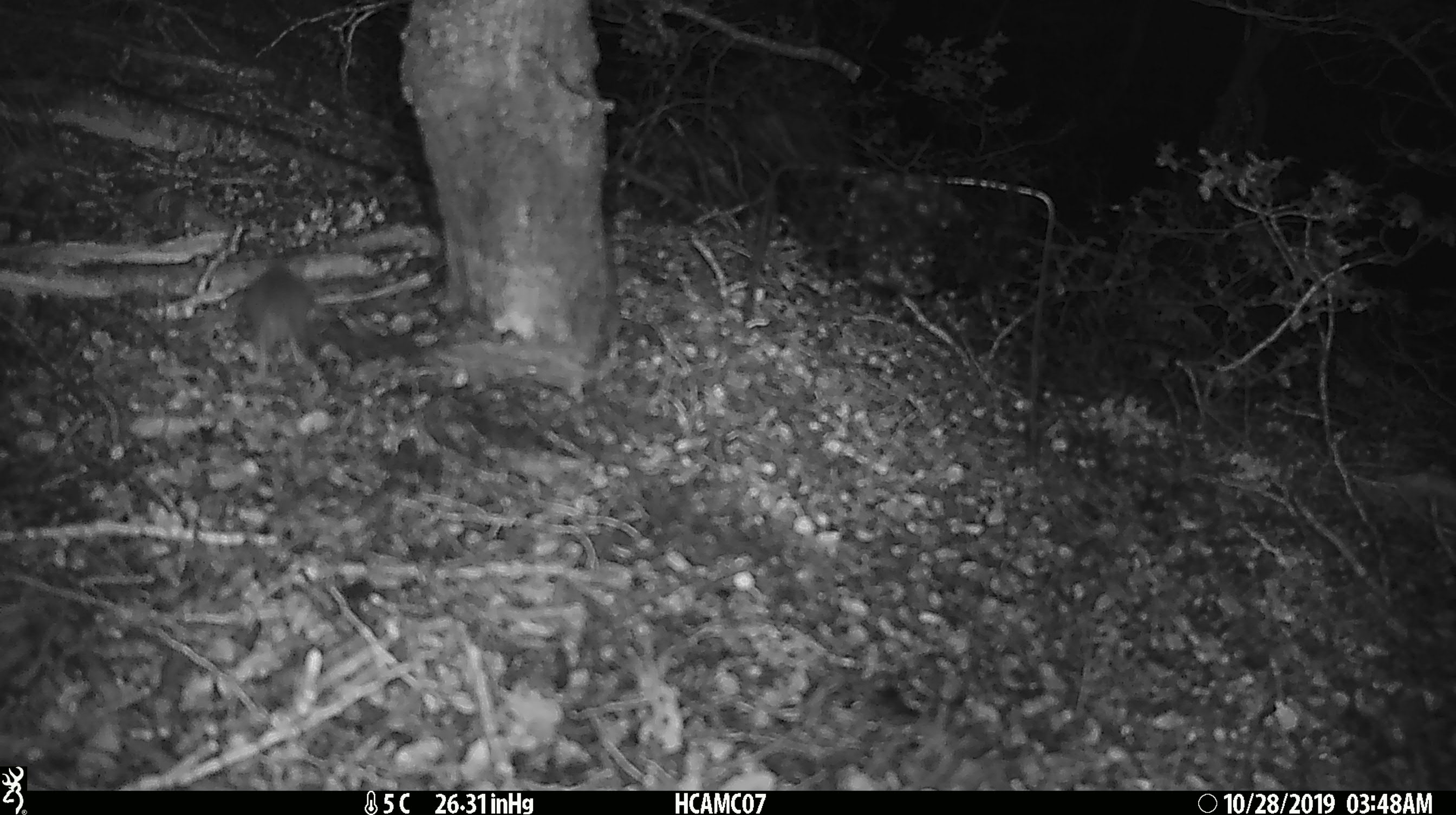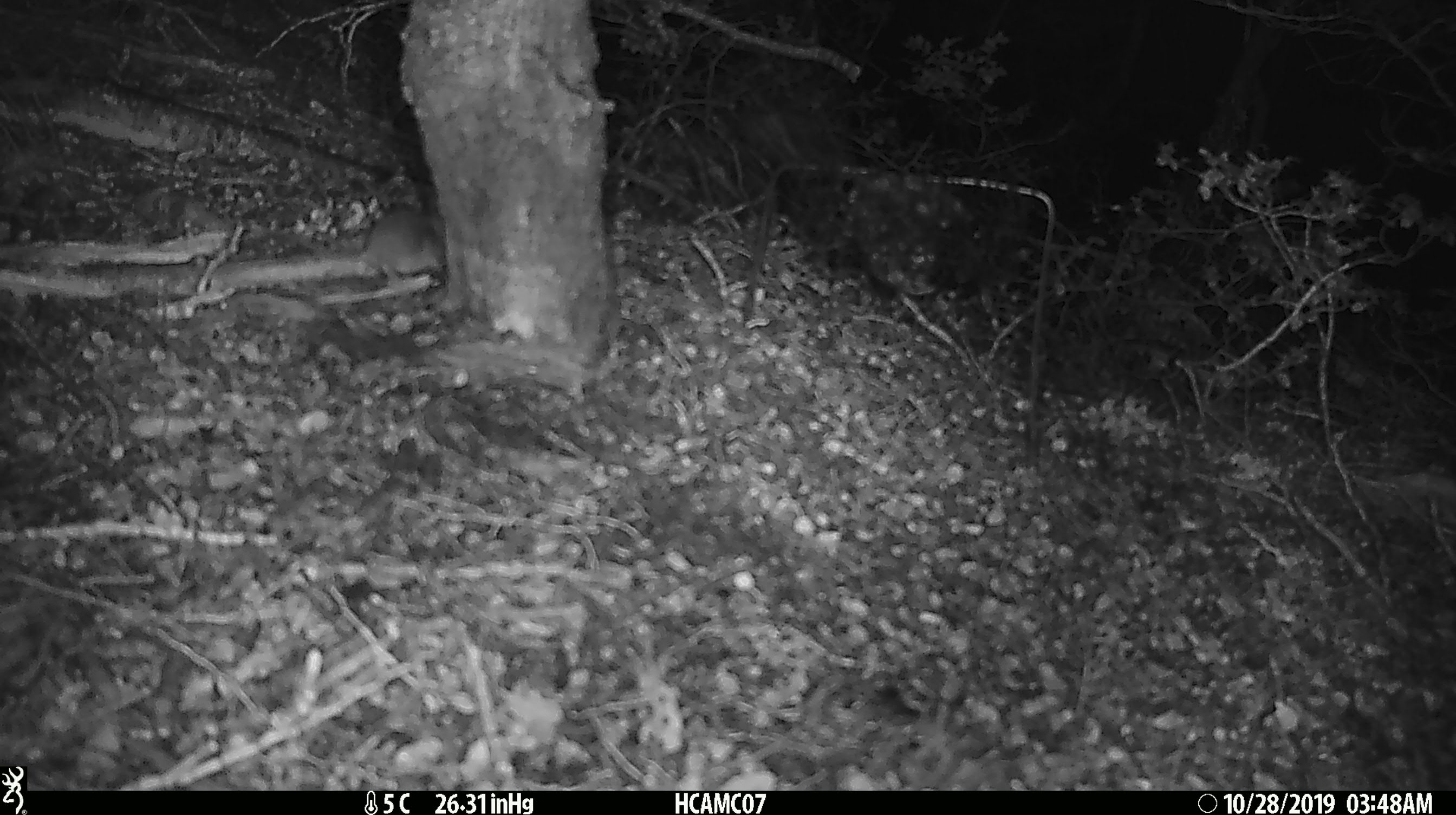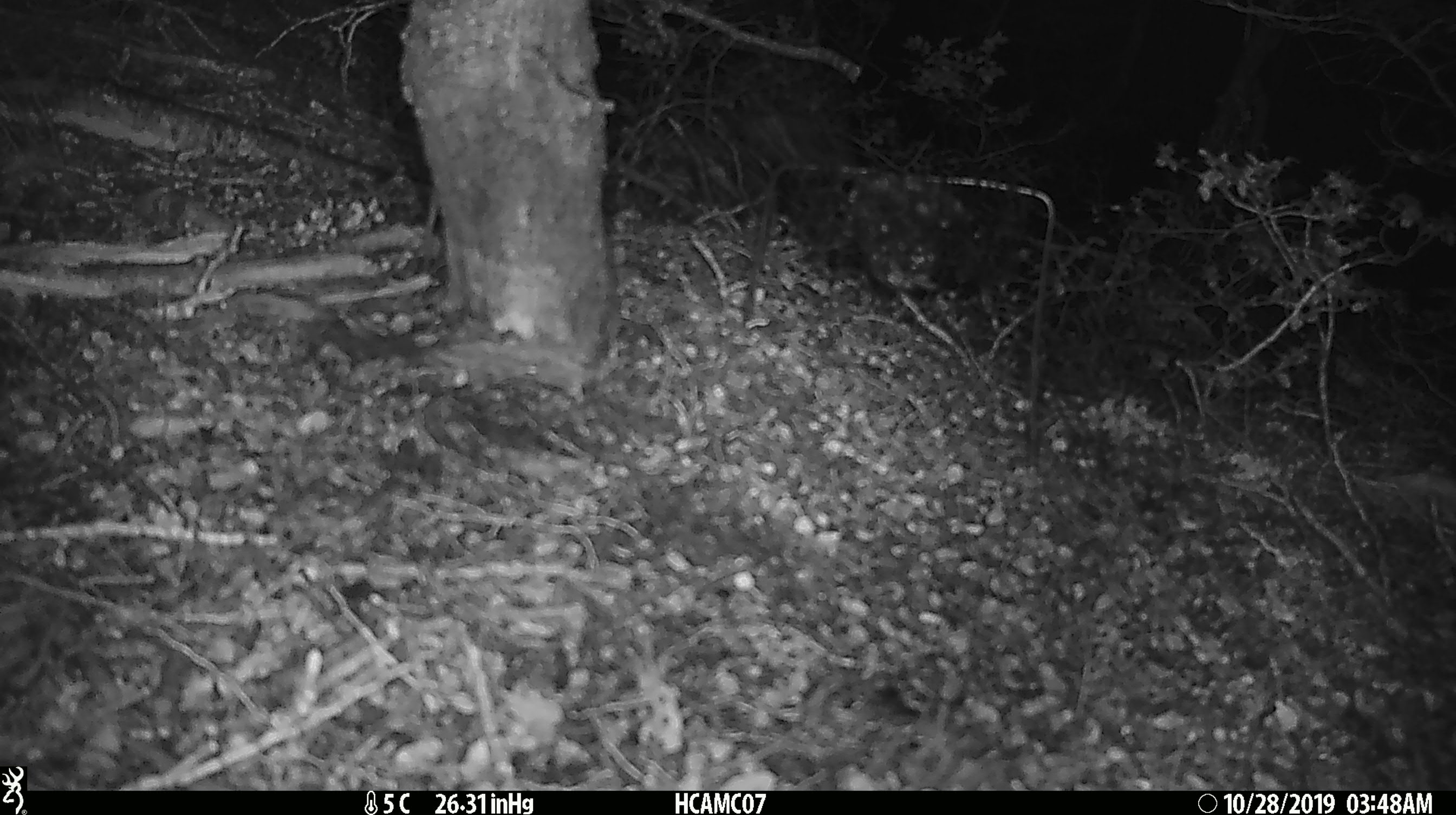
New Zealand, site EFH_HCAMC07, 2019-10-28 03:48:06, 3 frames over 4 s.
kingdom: Animalia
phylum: Chordata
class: Mammalia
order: Rodentia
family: Muridae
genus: Mus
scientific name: Mus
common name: mouse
Mouse (Mus).